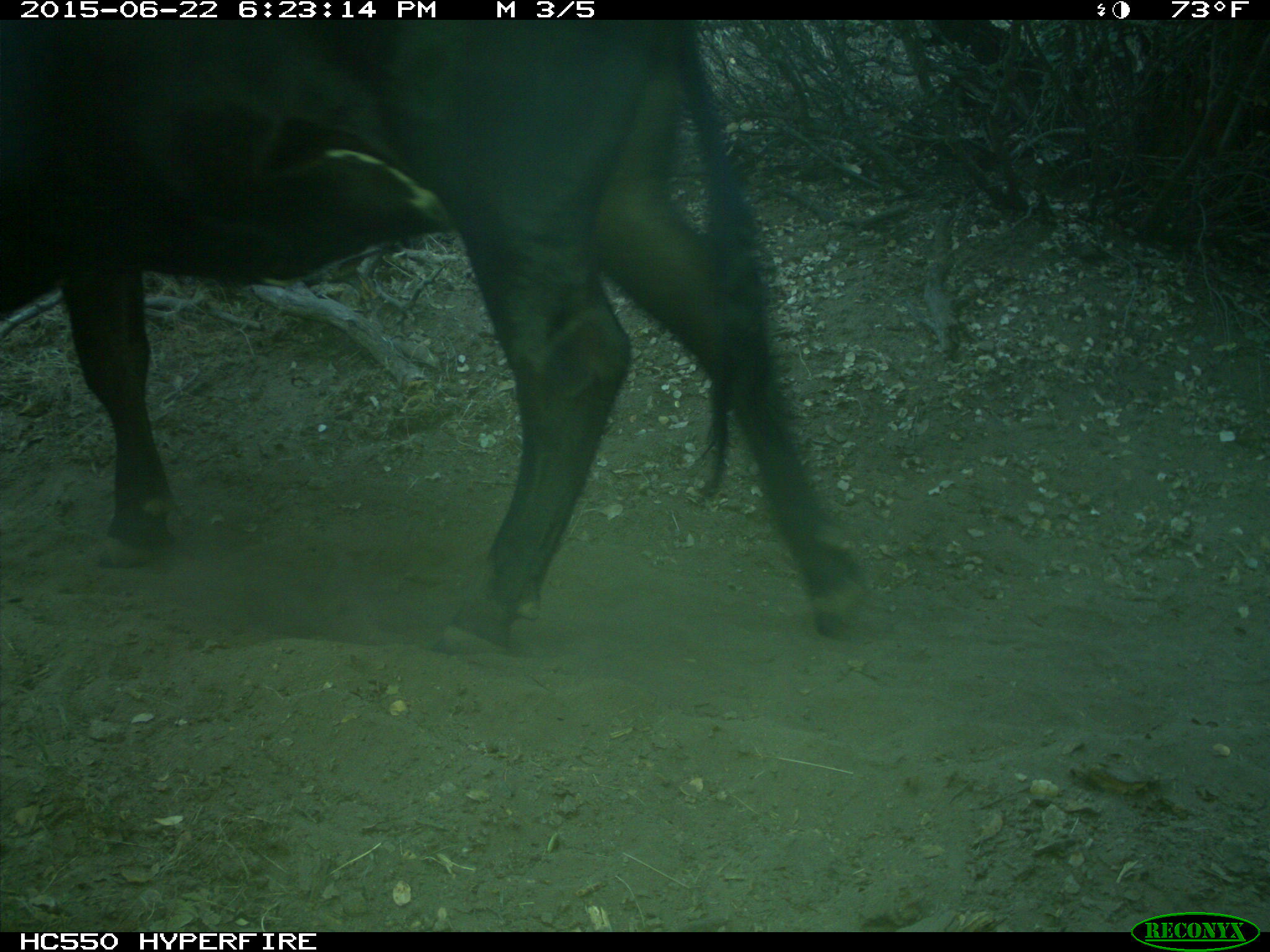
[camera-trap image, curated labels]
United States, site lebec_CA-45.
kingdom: Animalia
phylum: Chordata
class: Mammalia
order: Artiodactyla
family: Bovidae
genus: Bos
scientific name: Bos taurus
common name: domestic cow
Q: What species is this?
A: Bos taurus (domestic cow).